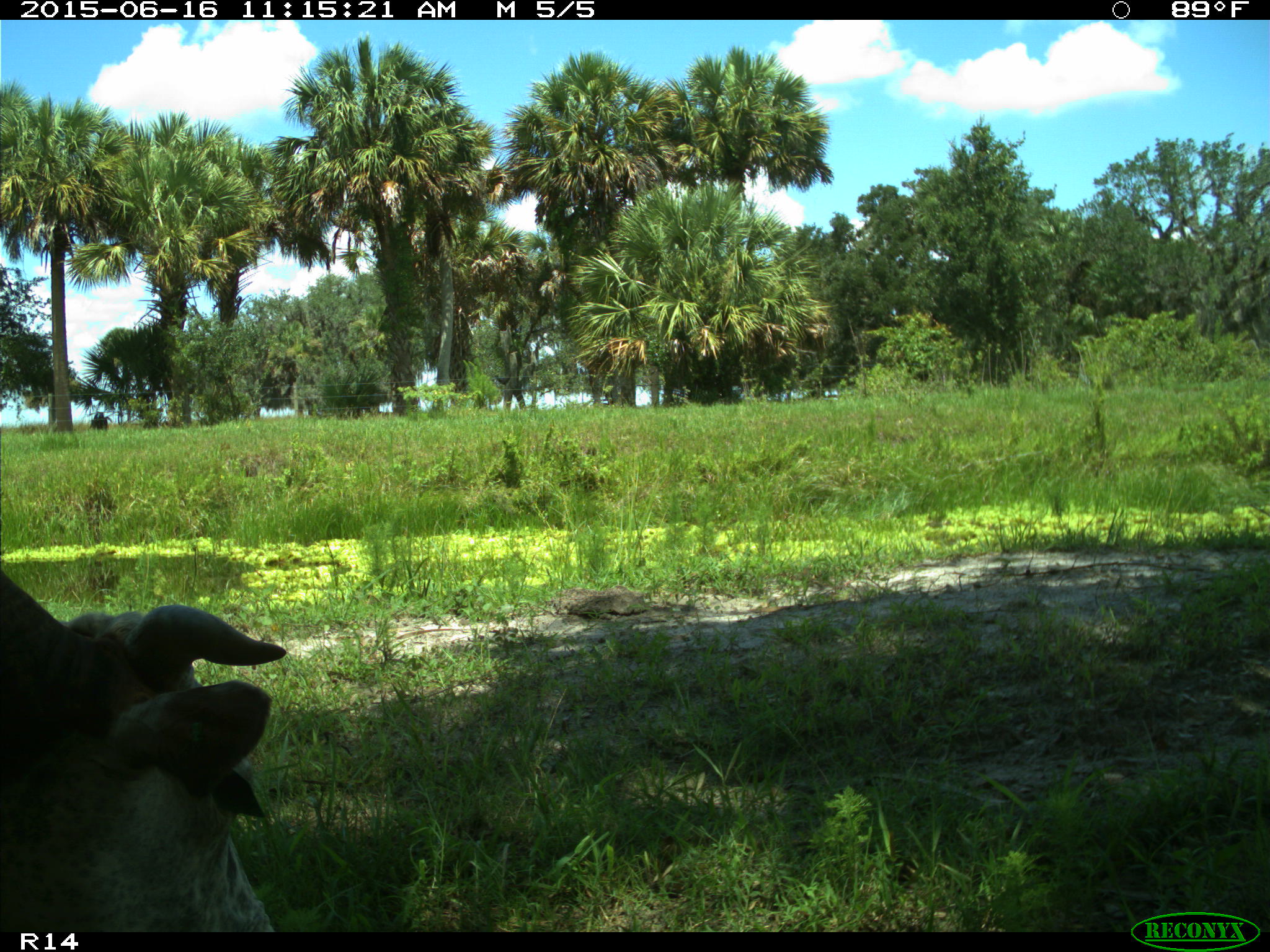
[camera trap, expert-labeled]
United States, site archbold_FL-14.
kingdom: Animalia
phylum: Chordata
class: Mammalia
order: Artiodactyla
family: Bovidae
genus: Bos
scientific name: Bos taurus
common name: domestic cow